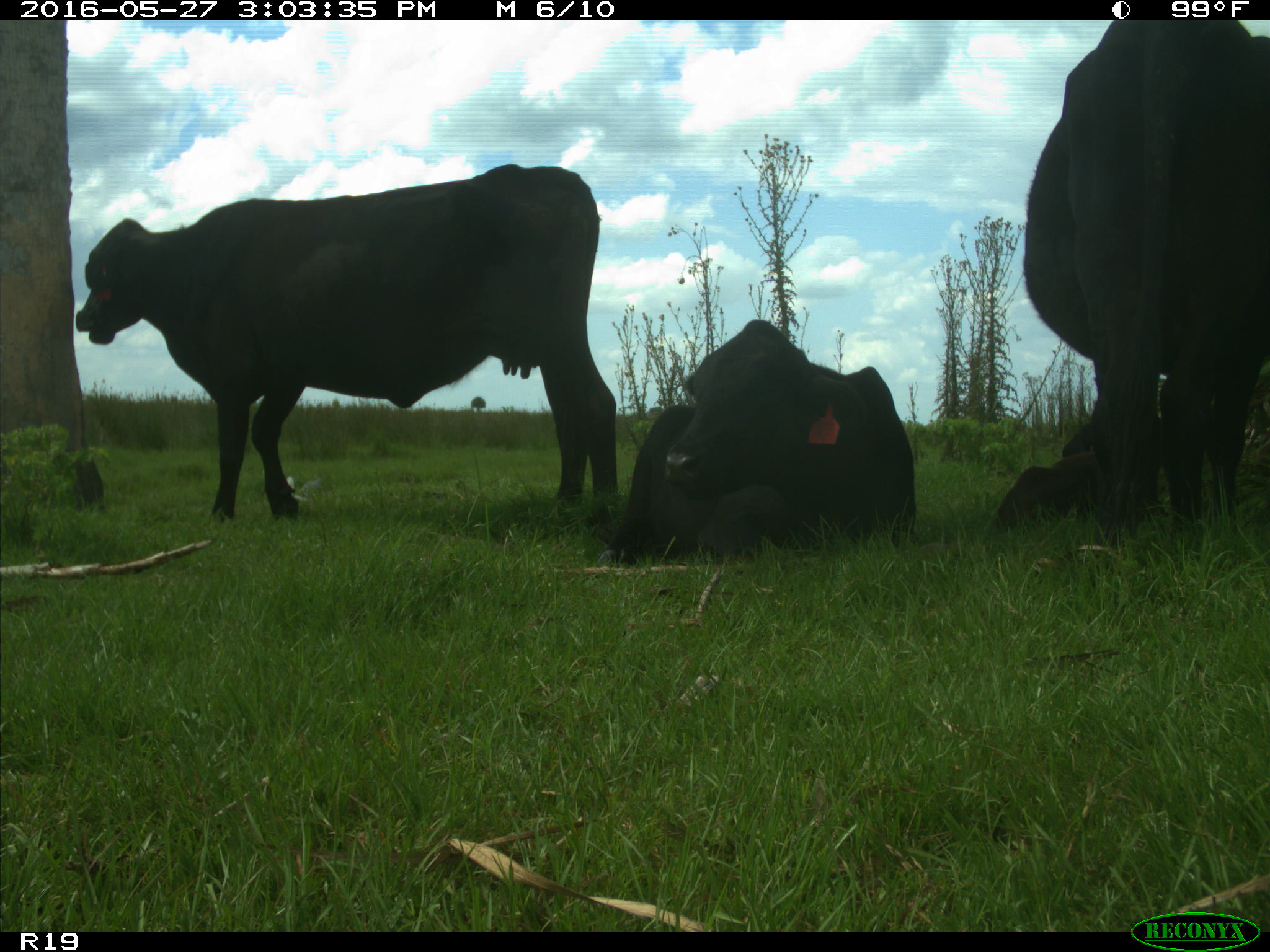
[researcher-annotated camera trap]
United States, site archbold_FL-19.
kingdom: Animalia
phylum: Chordata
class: Mammalia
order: Artiodactyla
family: Bovidae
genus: Bos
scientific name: Bos taurus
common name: domestic cow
Bos taurus (domestic cow).